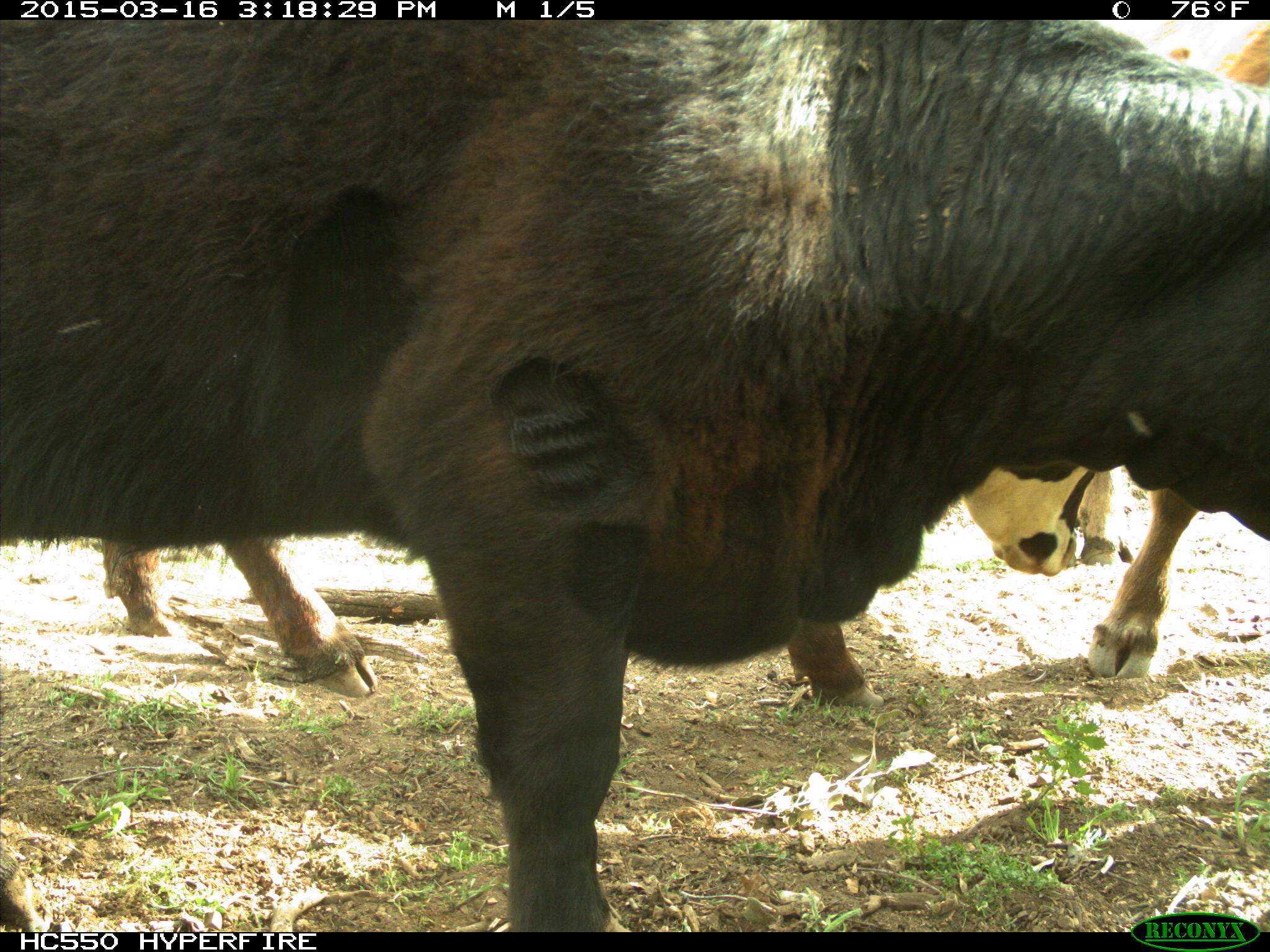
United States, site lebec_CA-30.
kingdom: Animalia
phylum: Chordata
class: Mammalia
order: Artiodactyla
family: Bovidae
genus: Bos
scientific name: Bos taurus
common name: domestic cow